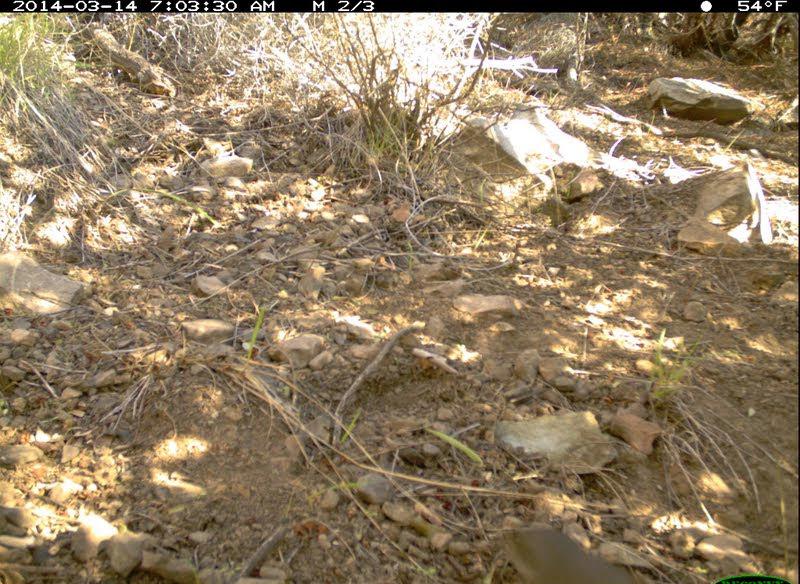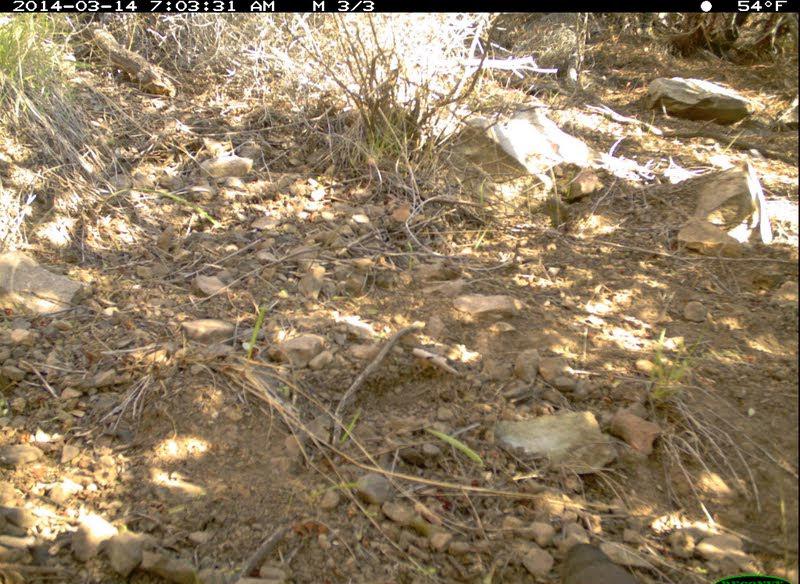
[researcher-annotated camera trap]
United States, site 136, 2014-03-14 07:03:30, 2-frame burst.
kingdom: Animalia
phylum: Chordata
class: Aves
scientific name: Aves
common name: bird